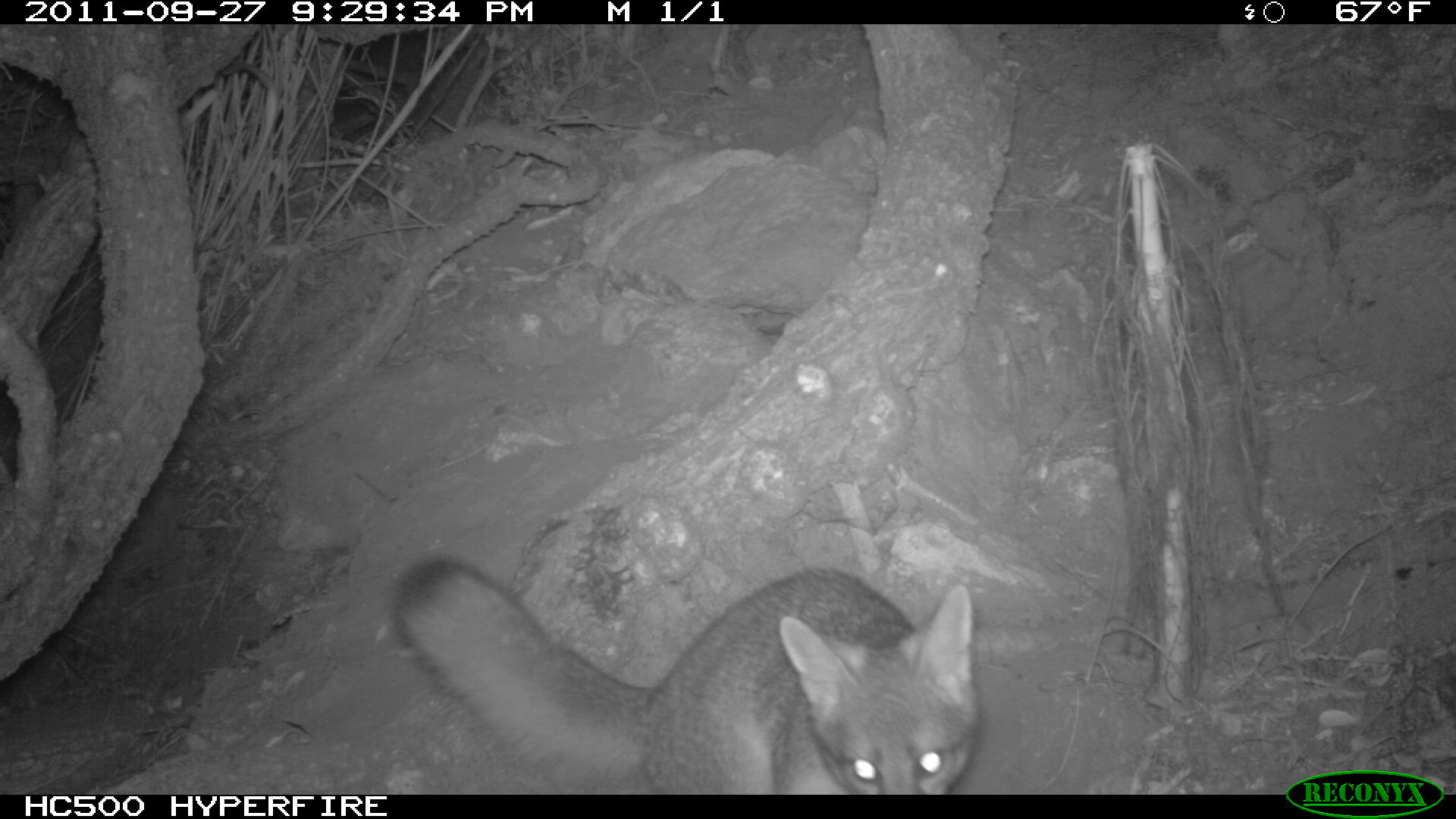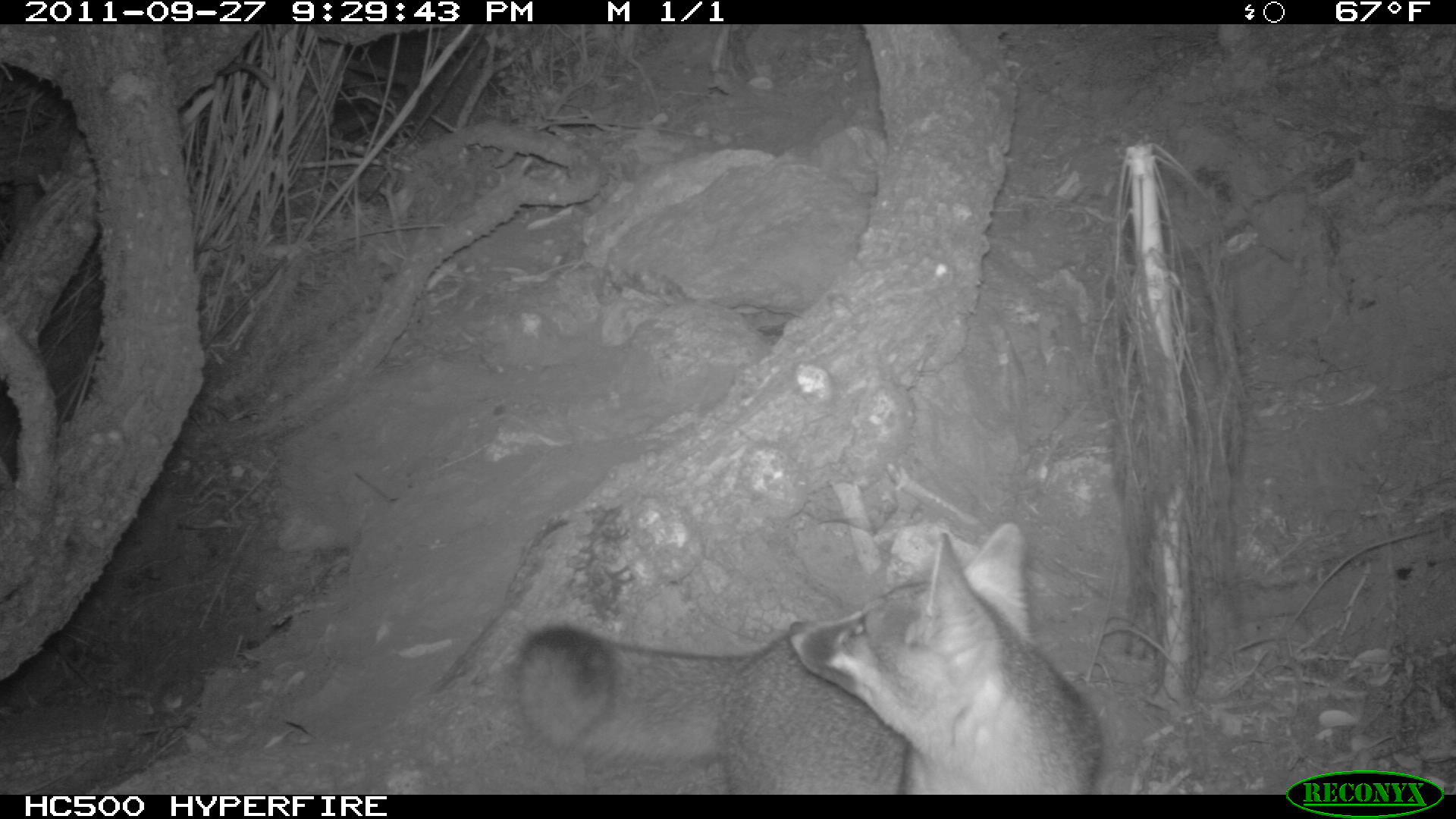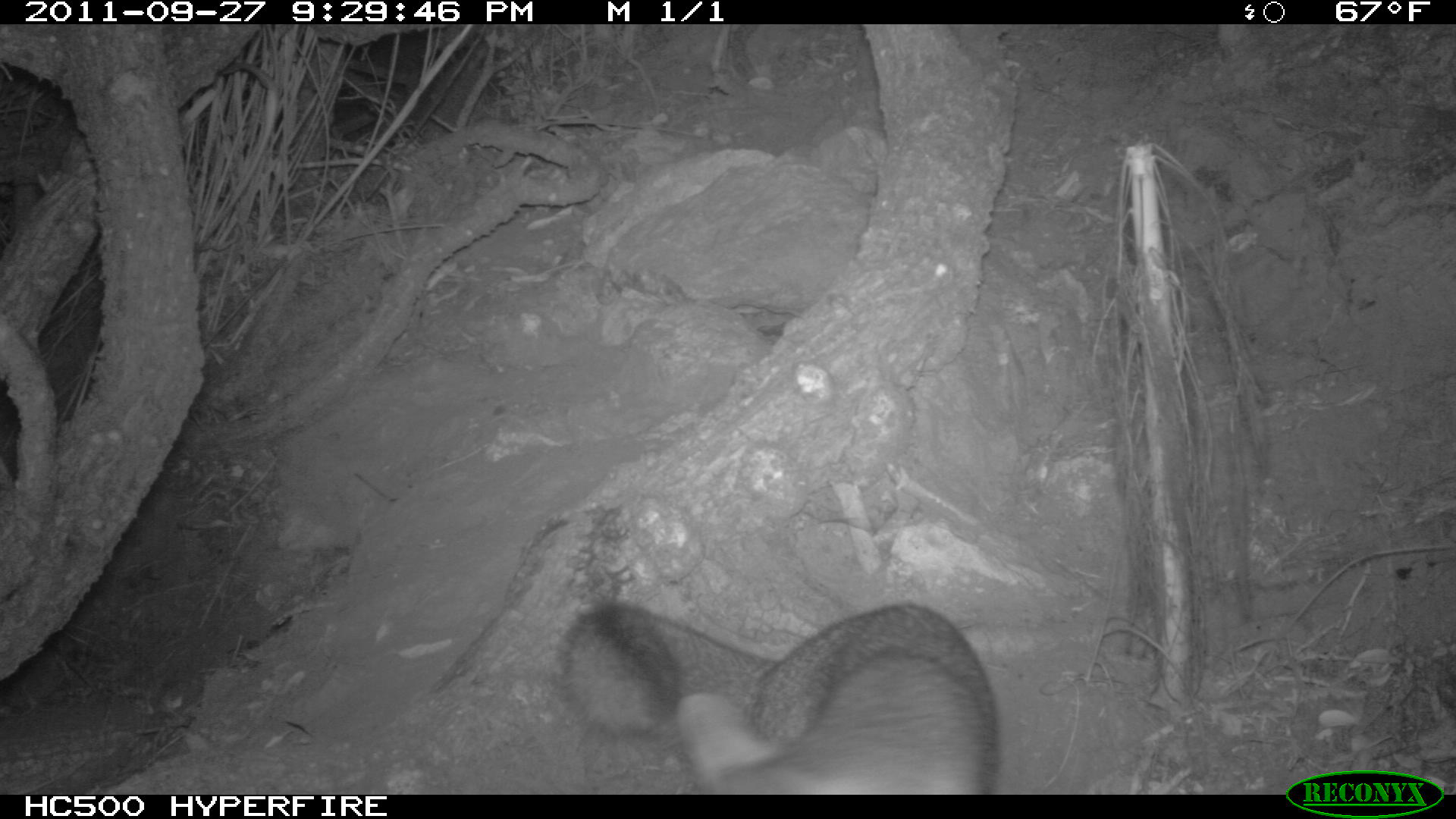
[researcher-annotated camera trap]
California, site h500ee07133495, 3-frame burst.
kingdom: Animalia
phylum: Chordata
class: Mammalia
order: Carnivora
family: Canidae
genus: Urocyon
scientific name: Urocyon littoralis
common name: island fox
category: fox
Fox (island fox) (Urocyon littoralis).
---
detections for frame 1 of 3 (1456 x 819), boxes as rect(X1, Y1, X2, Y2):
fox: rect(388, 554, 981, 794)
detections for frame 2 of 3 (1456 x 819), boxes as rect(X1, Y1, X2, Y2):
fox: rect(519, 516, 1103, 792)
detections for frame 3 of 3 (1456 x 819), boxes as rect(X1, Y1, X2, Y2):
fox: rect(557, 602, 998, 793)